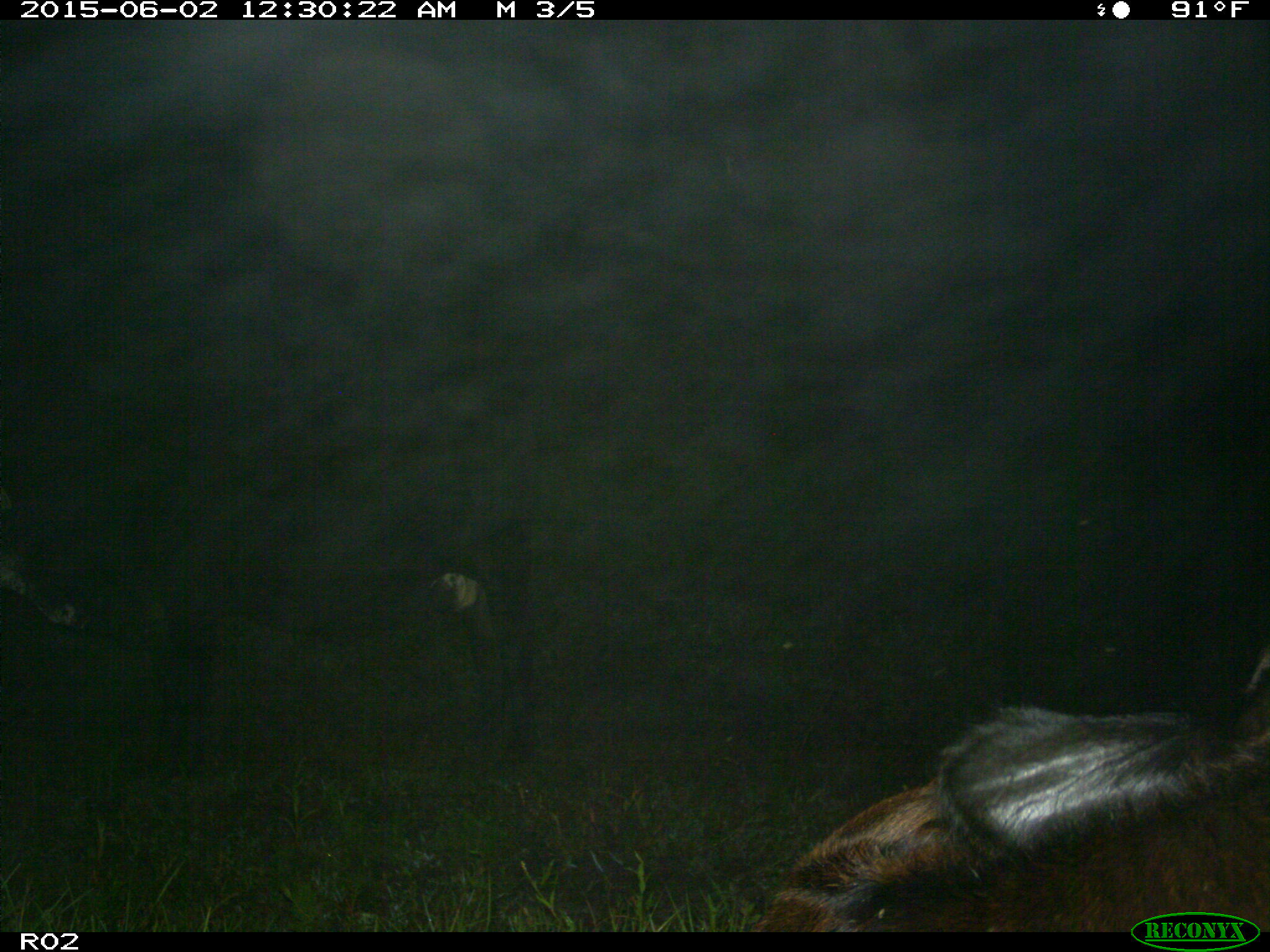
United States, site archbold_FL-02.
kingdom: Animalia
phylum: Chordata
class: Mammalia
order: Artiodactyla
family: Bovidae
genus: Bos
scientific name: Bos taurus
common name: domestic cow